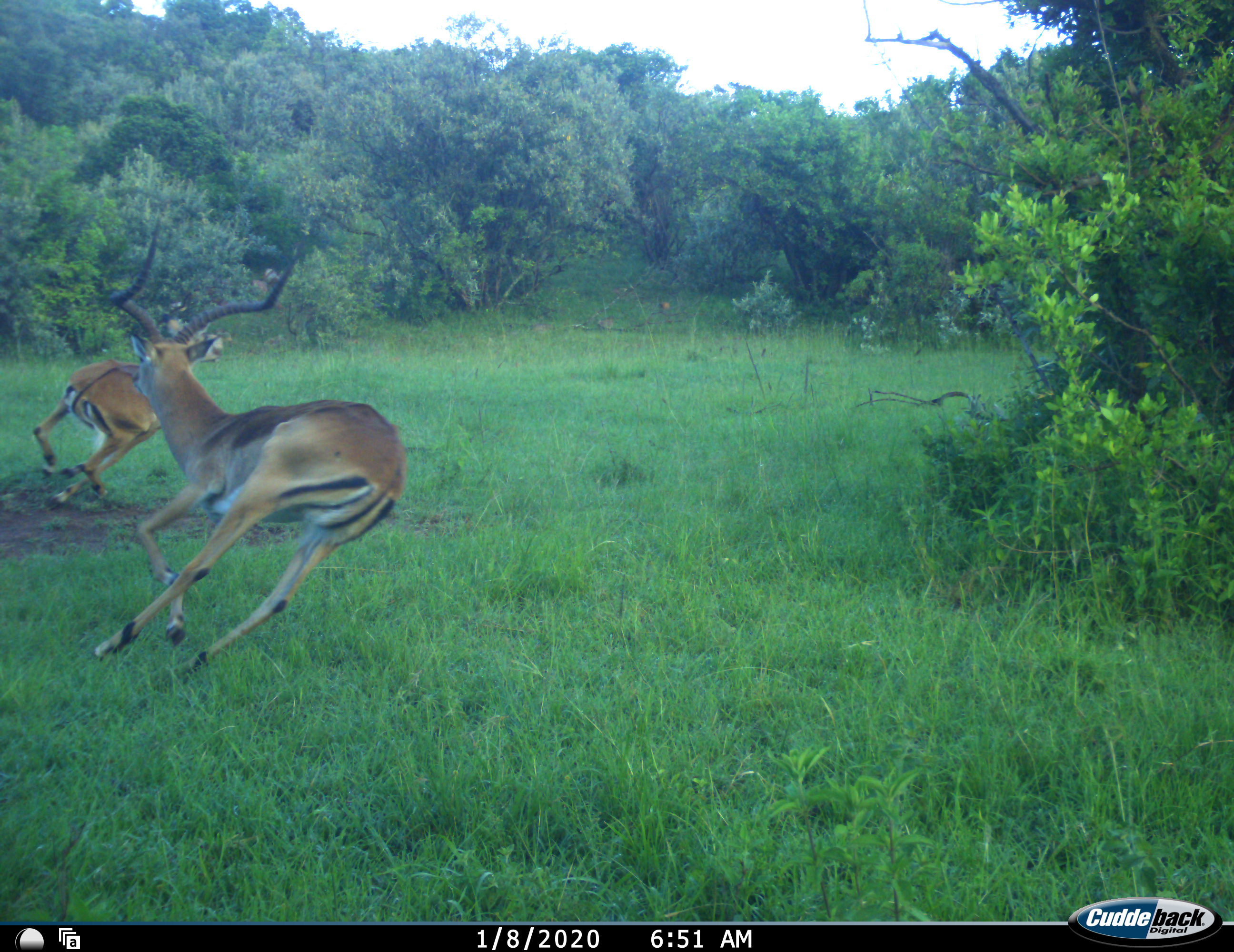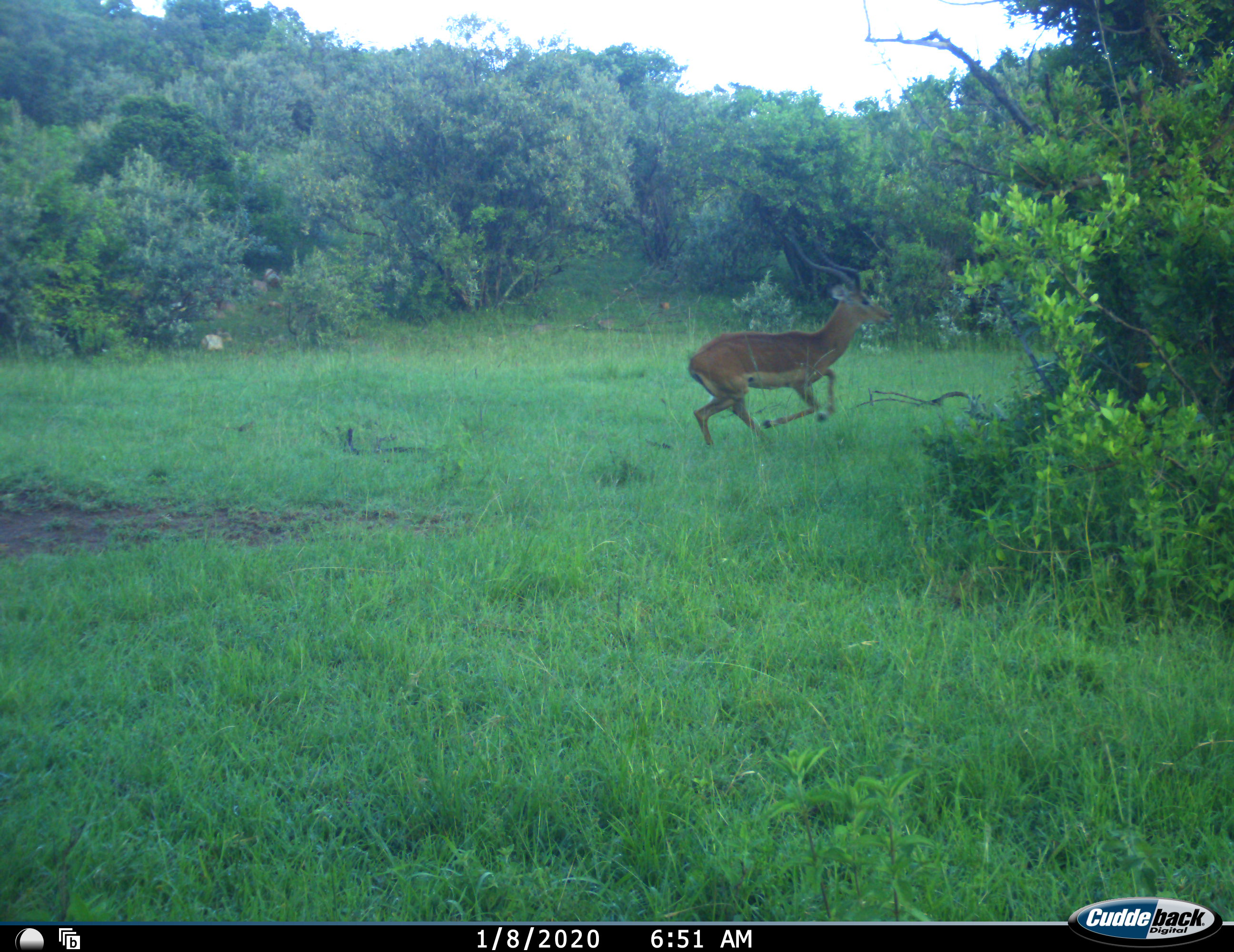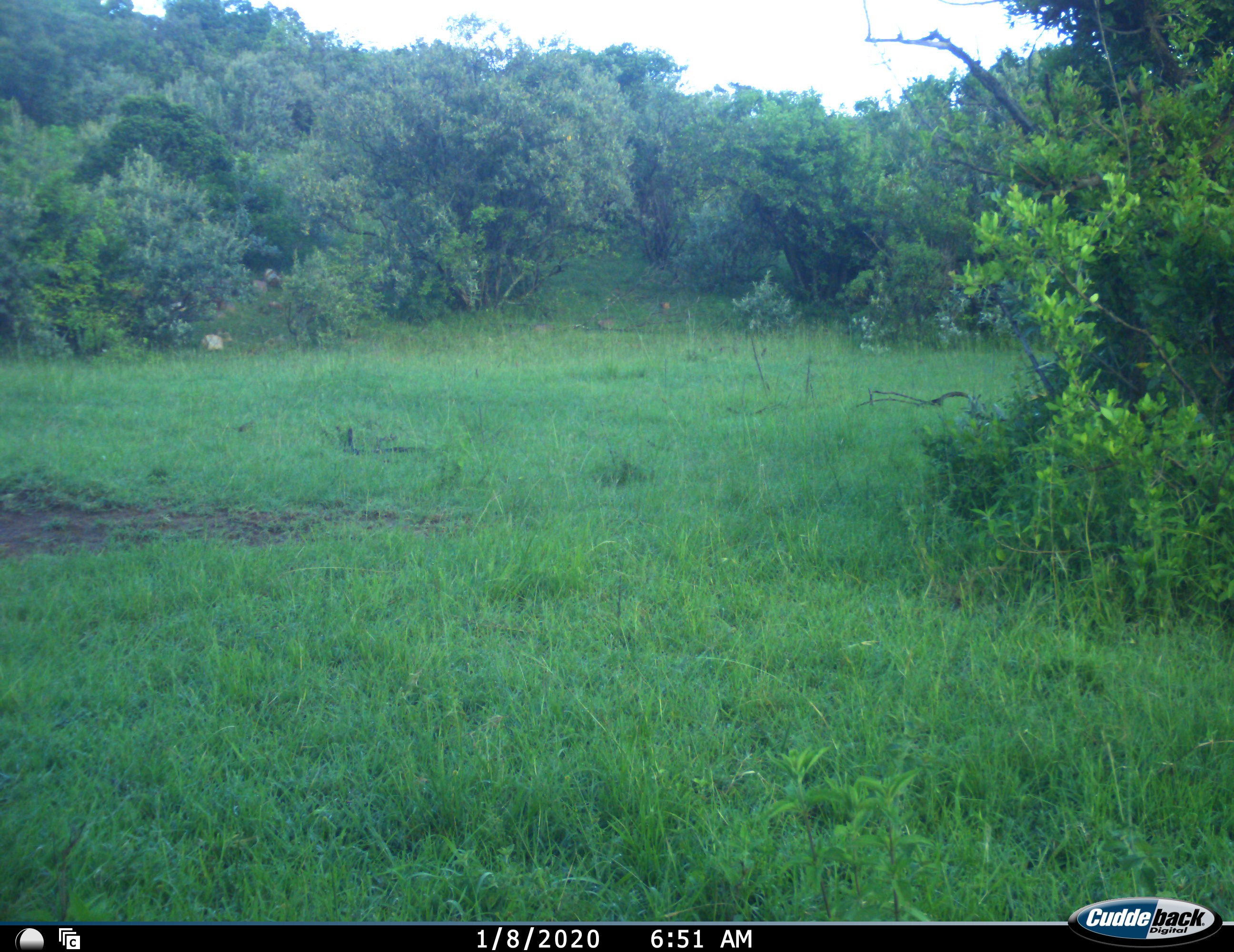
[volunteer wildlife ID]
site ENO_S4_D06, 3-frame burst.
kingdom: Animalia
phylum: Chordata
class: Mammalia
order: Artiodactyla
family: Bovidae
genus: Aepyceros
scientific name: Aepyceros melampus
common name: impala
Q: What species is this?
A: Impala (Aepyceros melampus).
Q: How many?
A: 2.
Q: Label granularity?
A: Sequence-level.